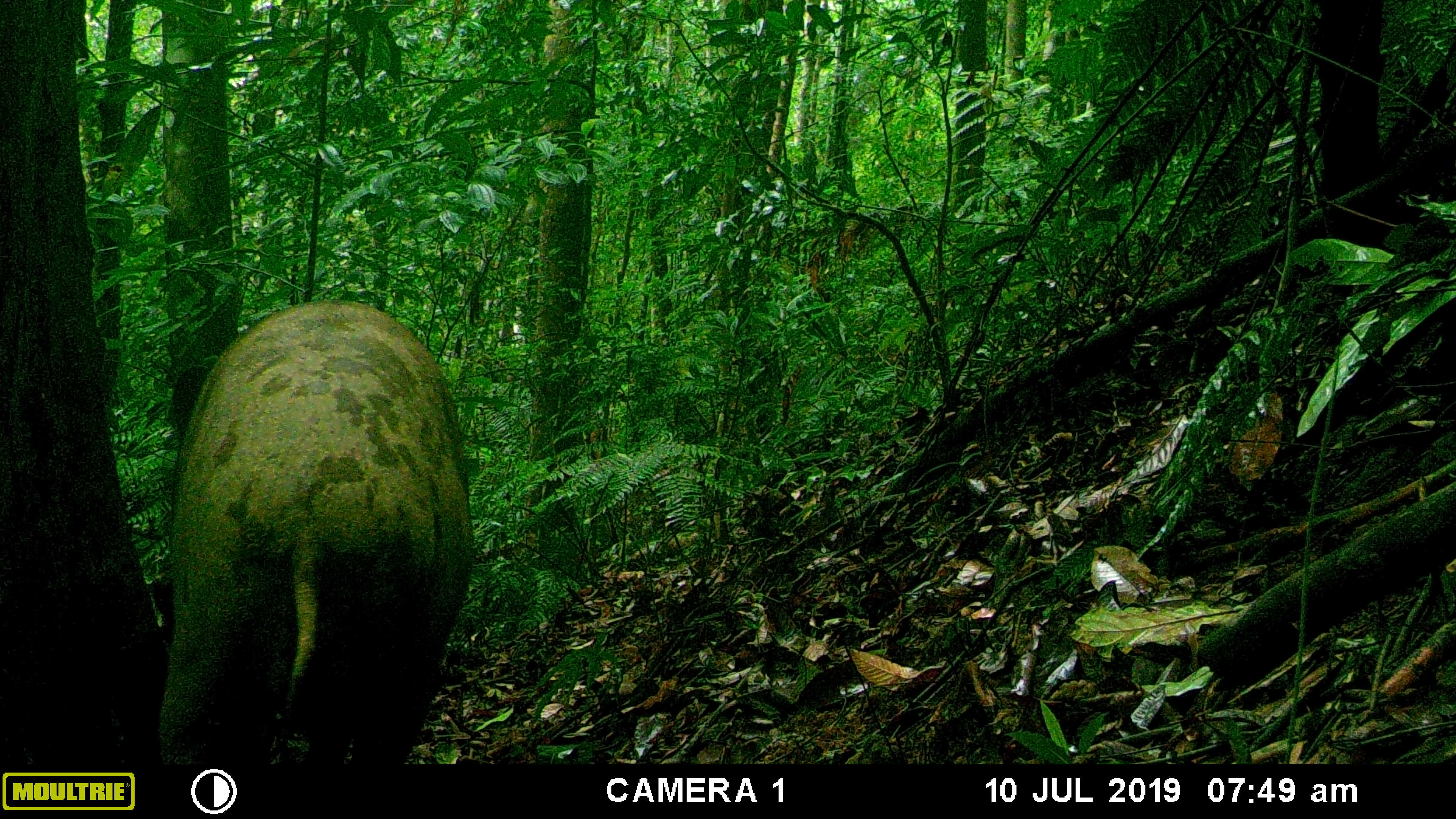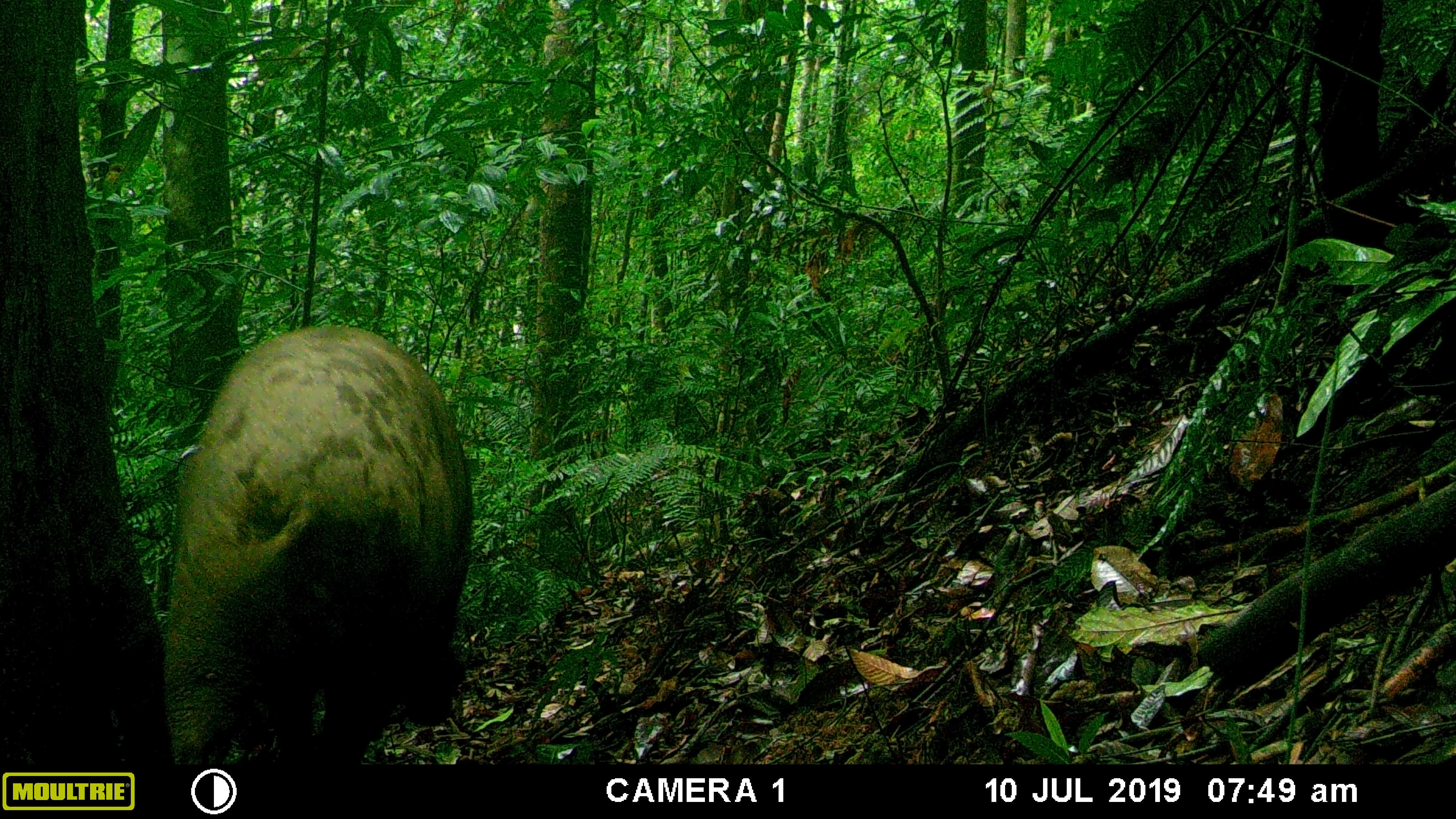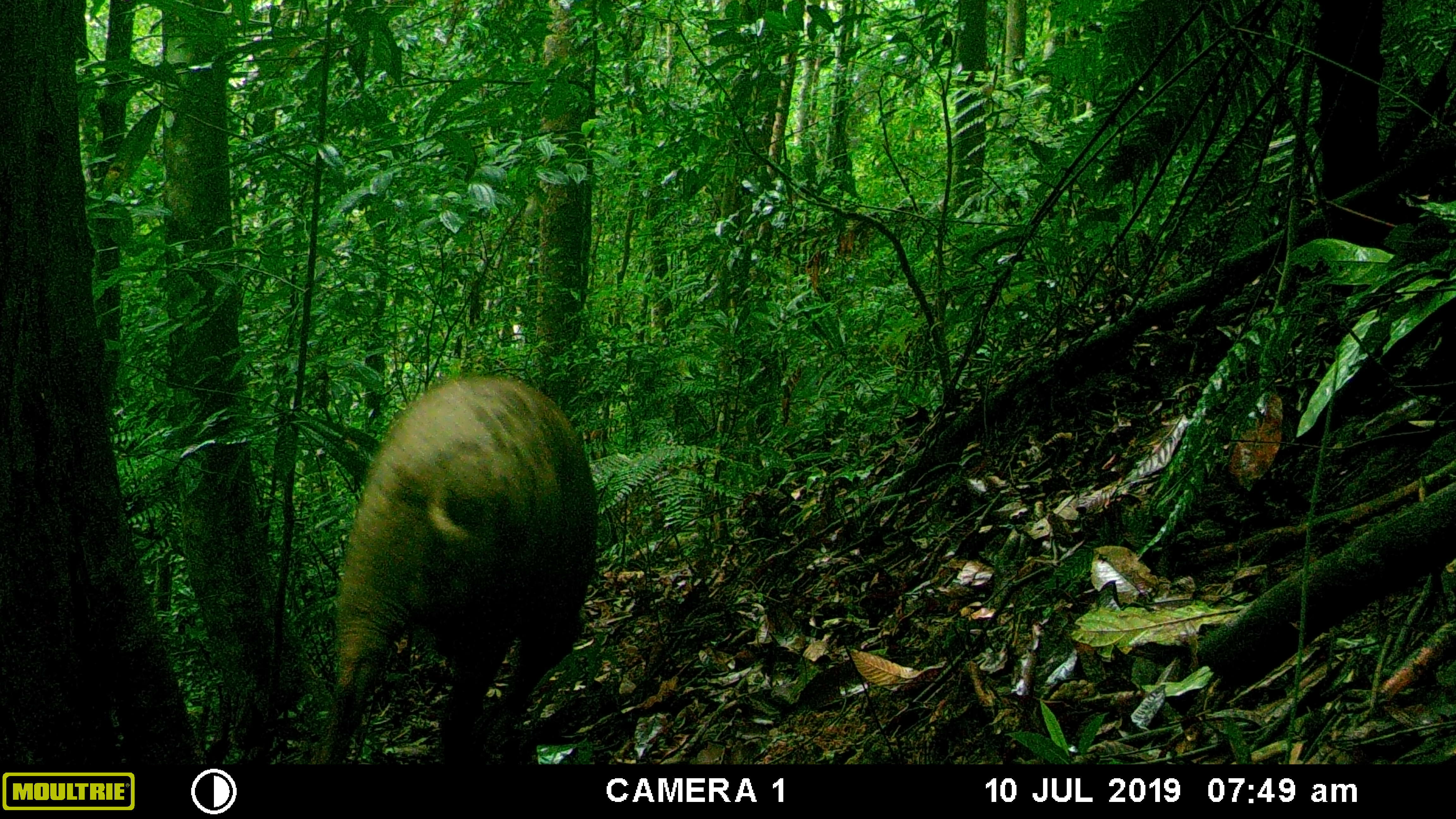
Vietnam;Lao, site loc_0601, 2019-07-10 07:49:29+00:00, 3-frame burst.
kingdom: Animalia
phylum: Chordata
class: Mammalia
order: Artiodactyla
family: Suidae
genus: Sus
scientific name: Sus scrofa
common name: eurasian wild pig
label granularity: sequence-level